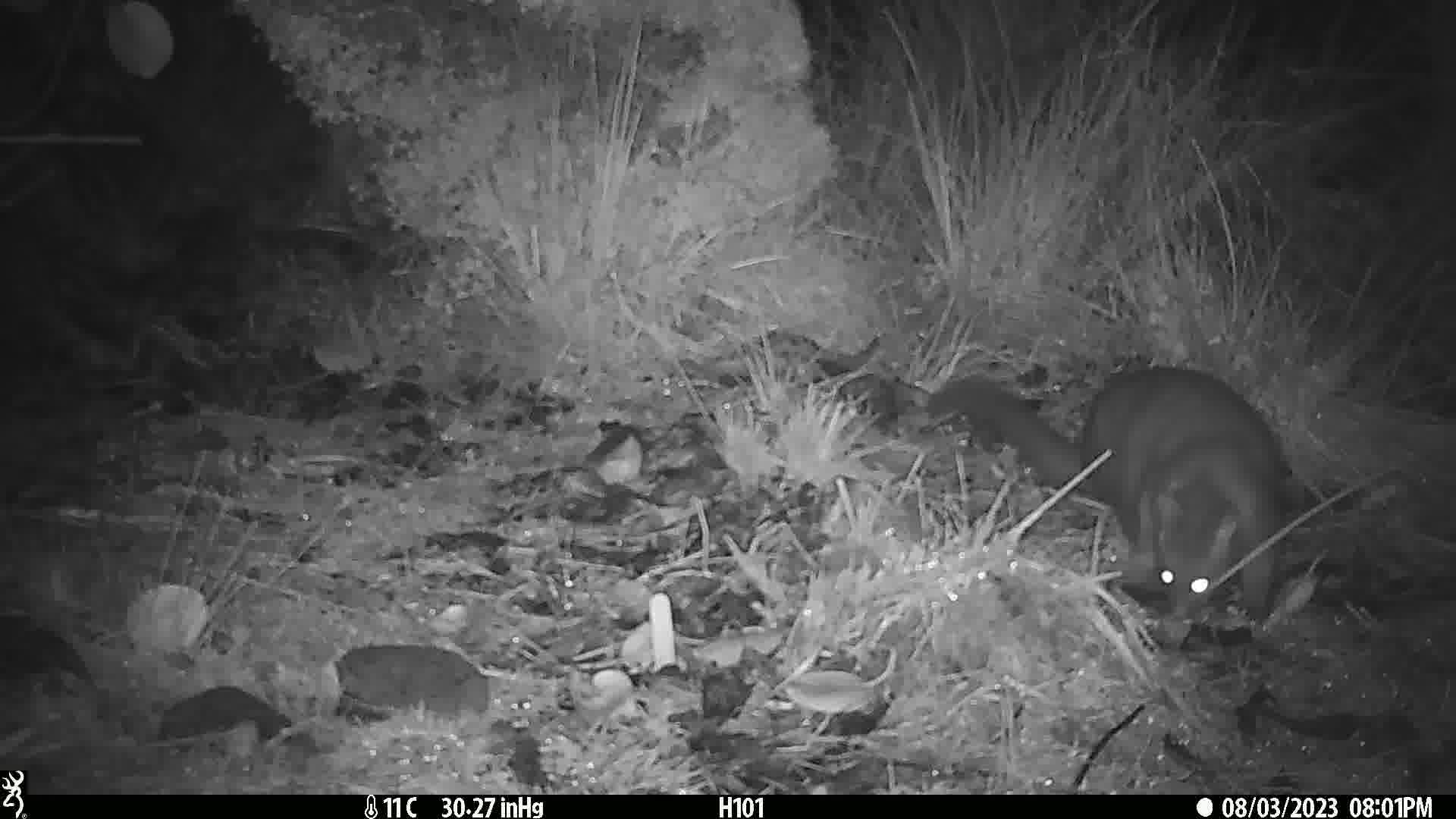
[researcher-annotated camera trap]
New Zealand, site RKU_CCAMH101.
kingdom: Animalia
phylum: Chordata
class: Mammalia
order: Diprotodontia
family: Phalangeridae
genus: Trichosurus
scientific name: Trichosurus vulpecula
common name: common brushtail possum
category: possum